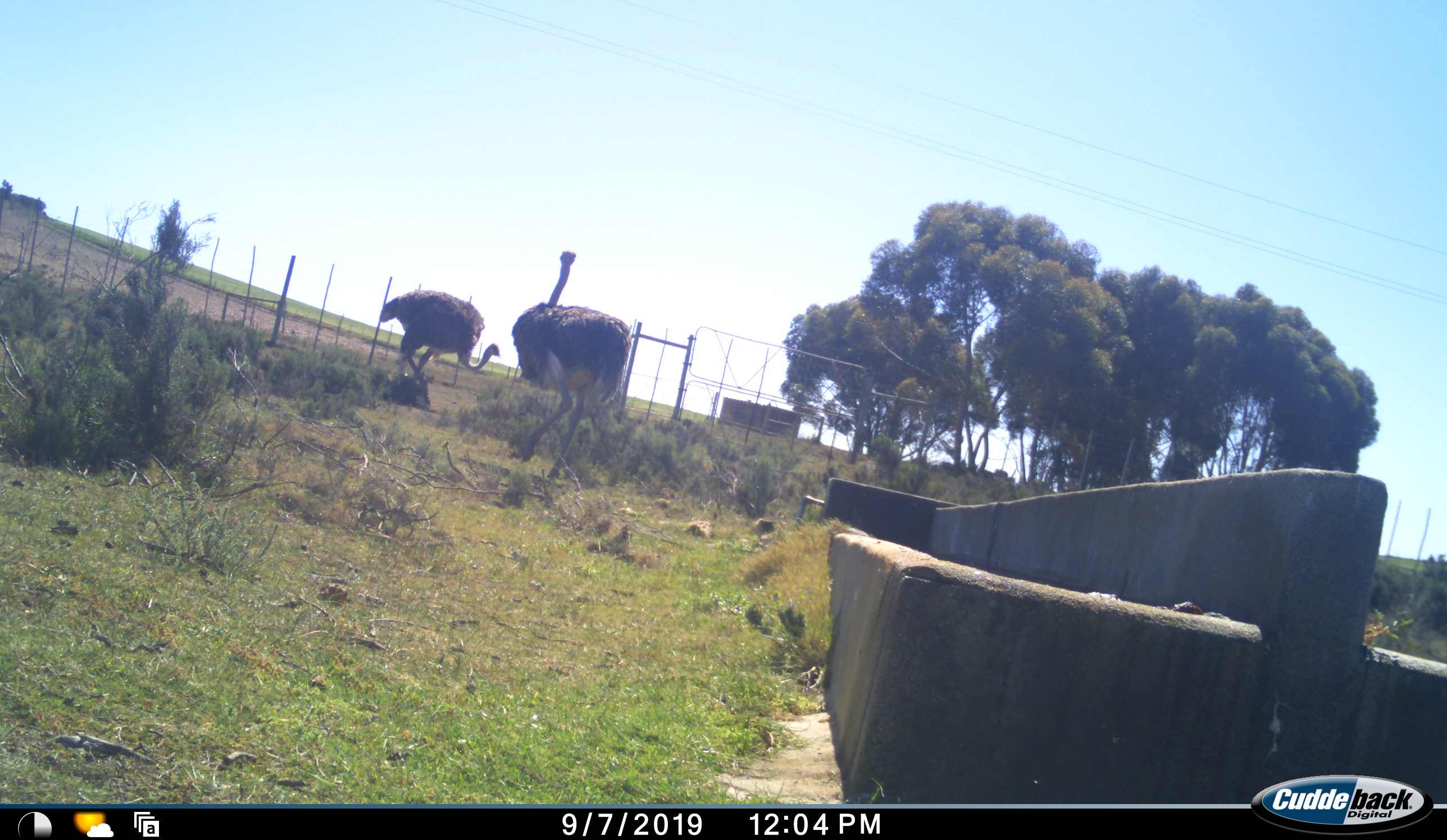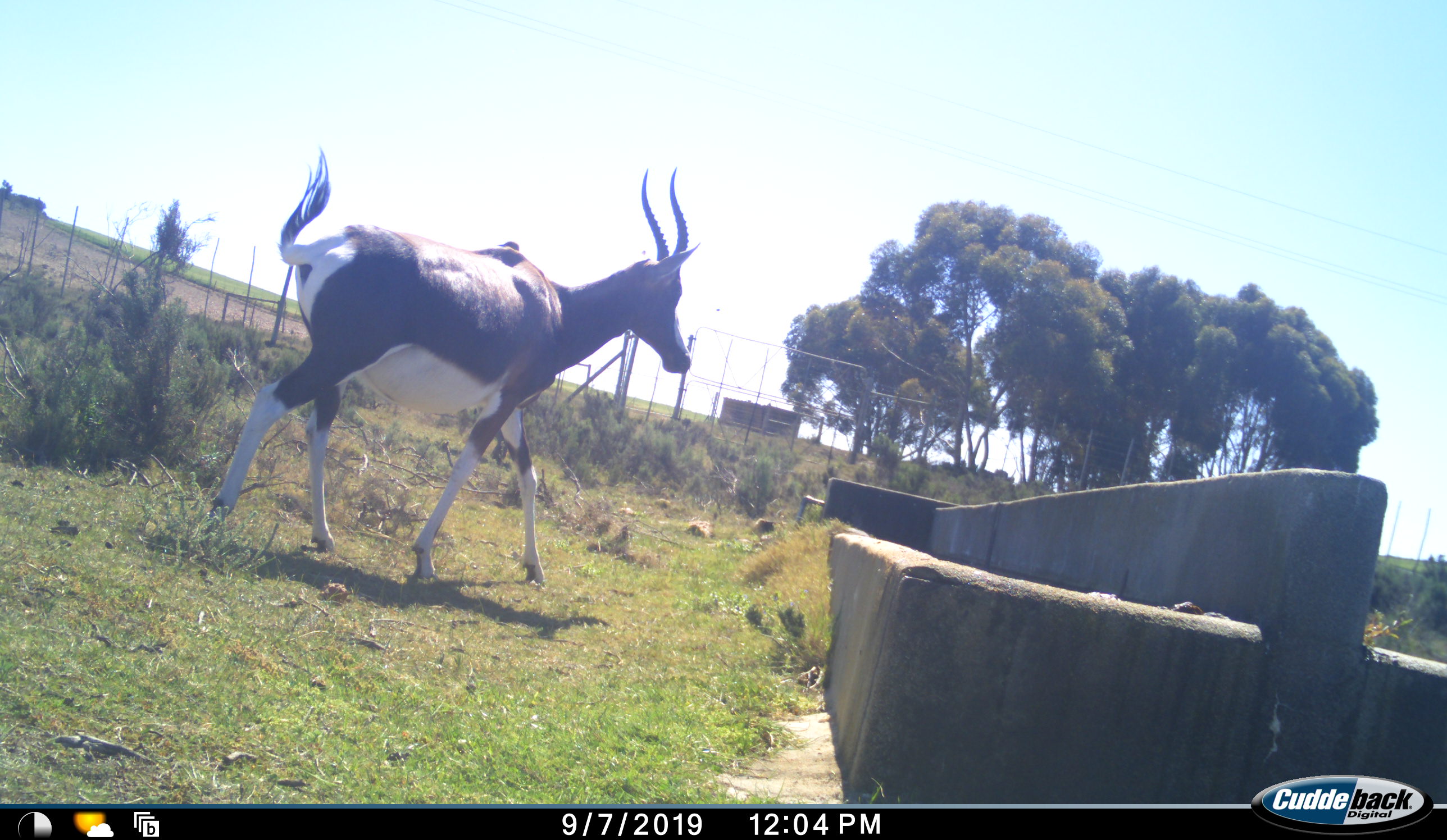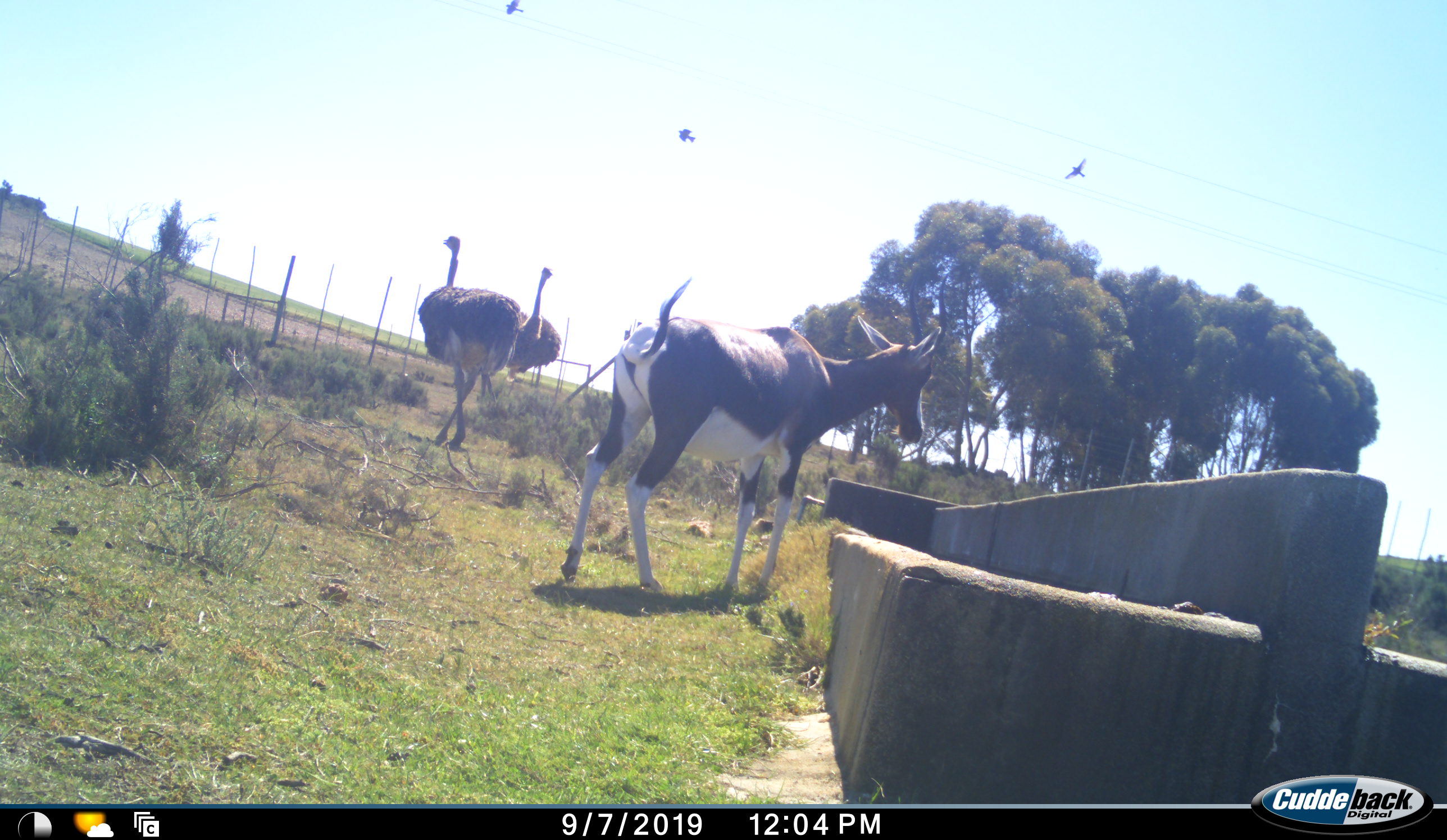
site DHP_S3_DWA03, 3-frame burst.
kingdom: Animalia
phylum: Chordata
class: Mammalia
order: Artiodactyla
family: Bovidae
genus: Damaliscus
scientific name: Damaliscus pygargus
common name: bontebok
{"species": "bontebok (Damaliscus pygargus)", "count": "1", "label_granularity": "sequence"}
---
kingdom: Animalia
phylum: Chordata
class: Aves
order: Struthioniformes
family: Struthionidae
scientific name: Struthionidae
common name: ostrich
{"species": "ostrich (Struthionidae)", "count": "2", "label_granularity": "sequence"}